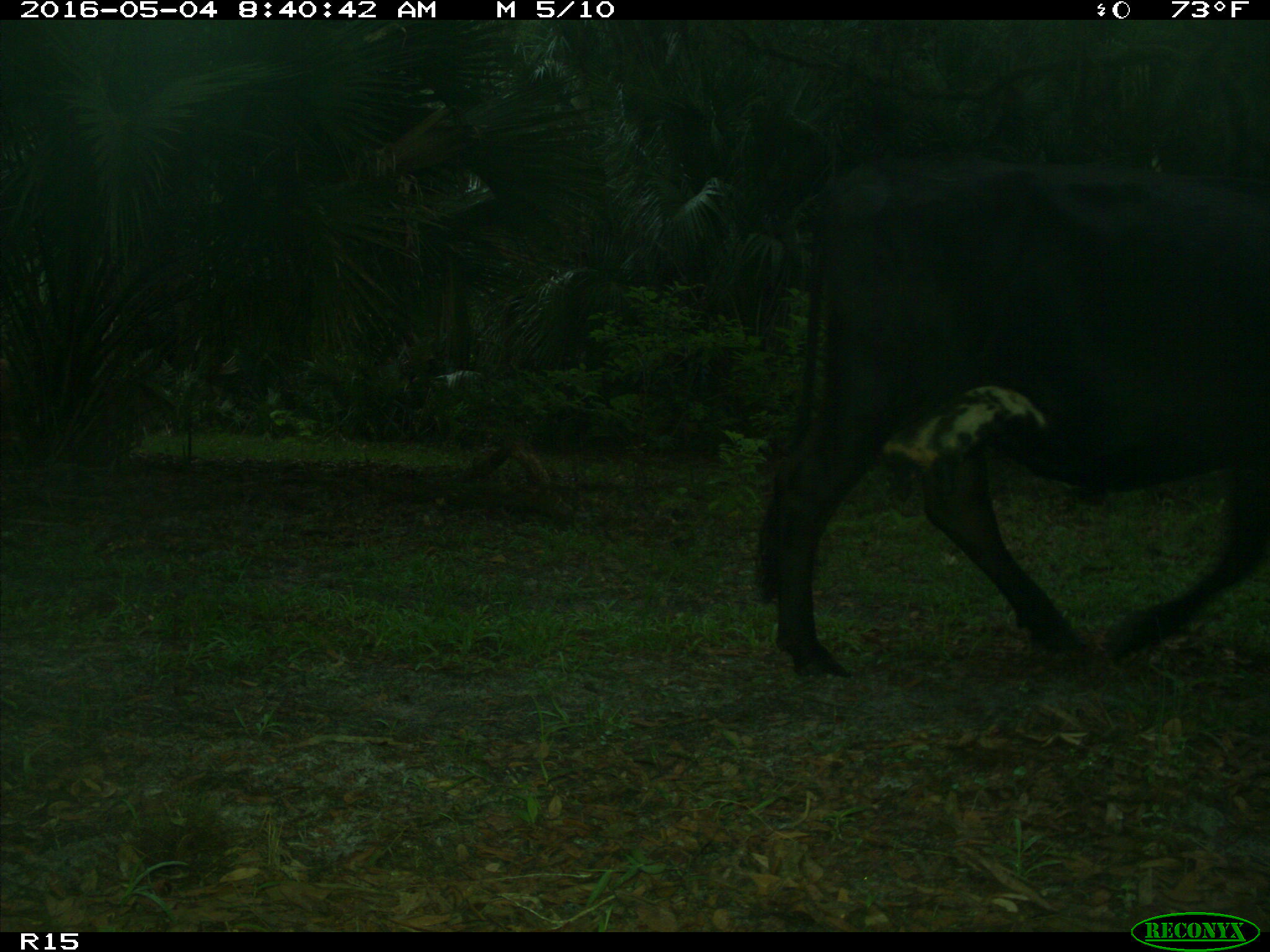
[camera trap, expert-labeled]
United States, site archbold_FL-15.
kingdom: Animalia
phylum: Chordata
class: Mammalia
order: Artiodactyla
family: Bovidae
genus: Bos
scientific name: Bos taurus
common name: domestic cow